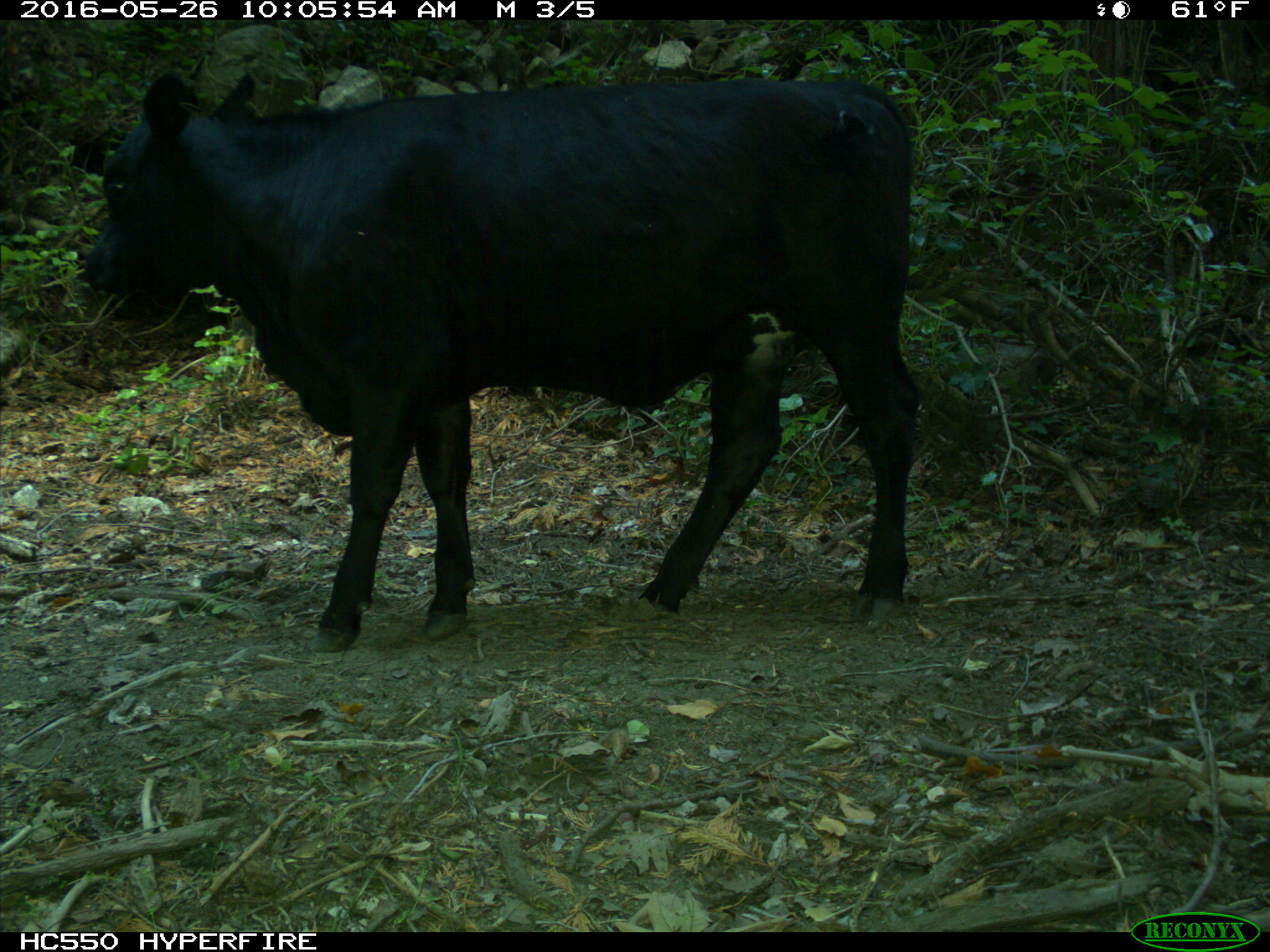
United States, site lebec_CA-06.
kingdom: Animalia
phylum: Chordata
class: Mammalia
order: Artiodactyla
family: Bovidae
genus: Bos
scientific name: Bos taurus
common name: domestic cow